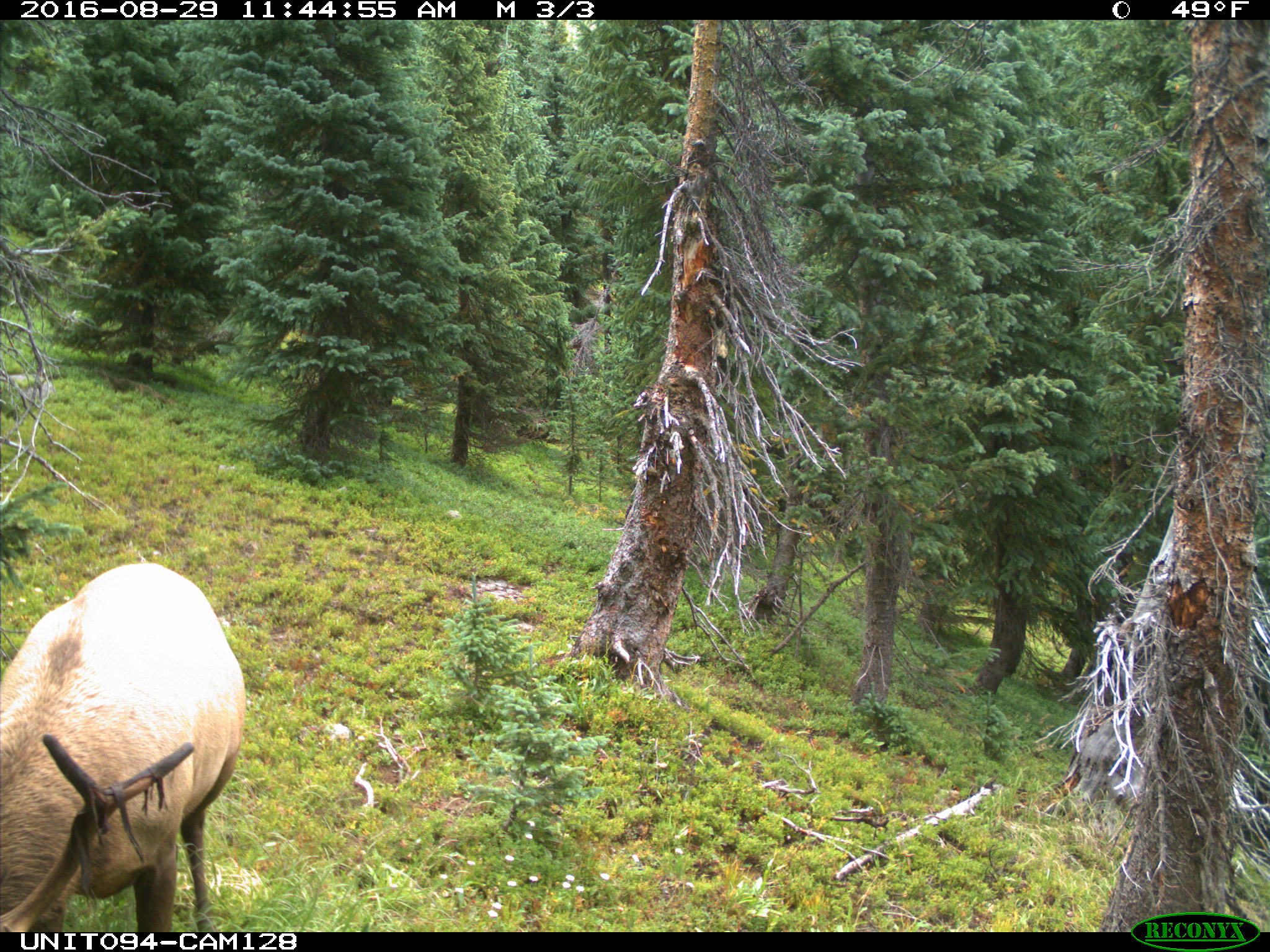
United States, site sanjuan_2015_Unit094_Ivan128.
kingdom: Animalia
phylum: Chordata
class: Mammalia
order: Artiodactyla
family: Cervidae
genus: Cervus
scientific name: Cervus elaphus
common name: red deer